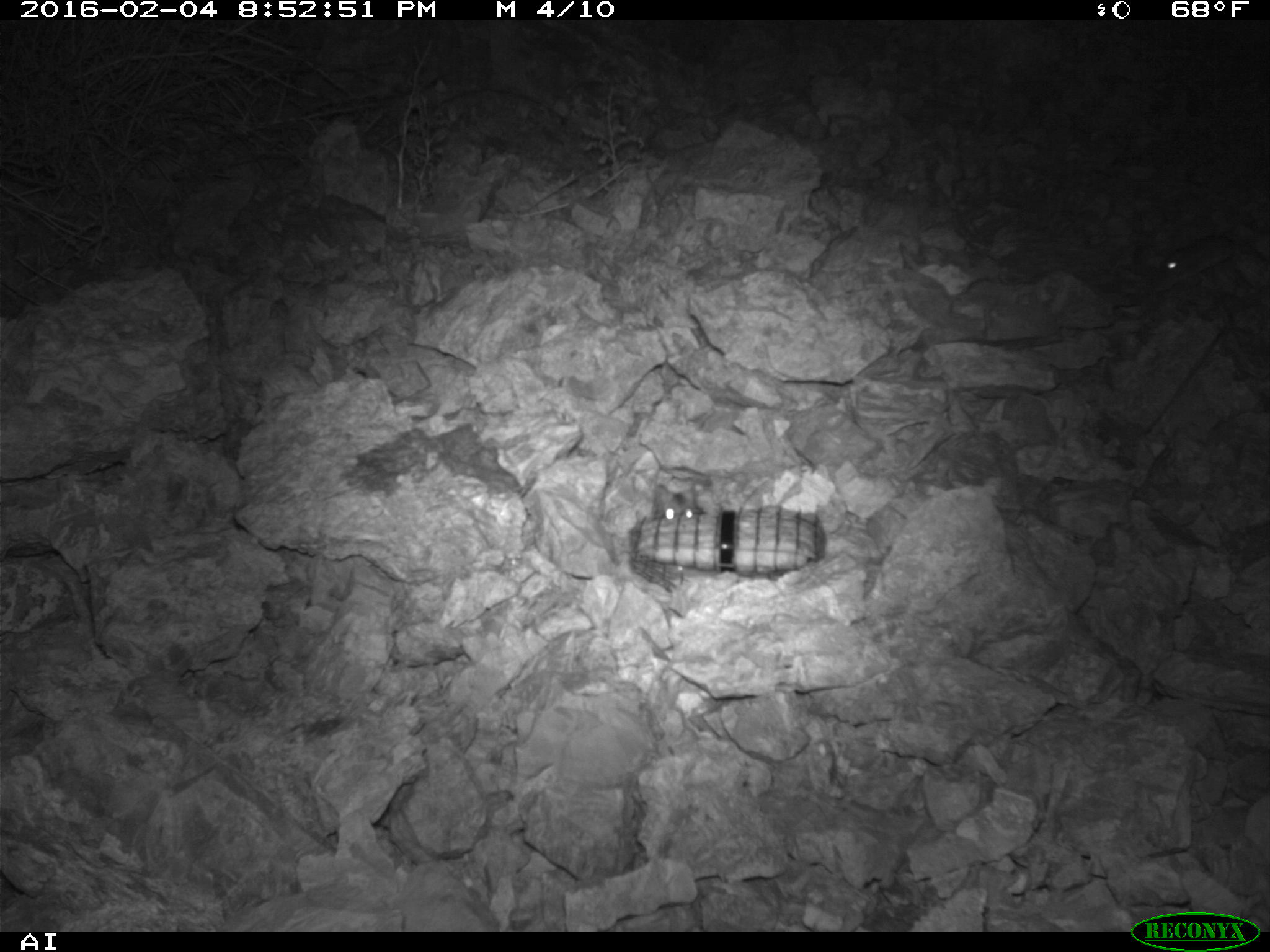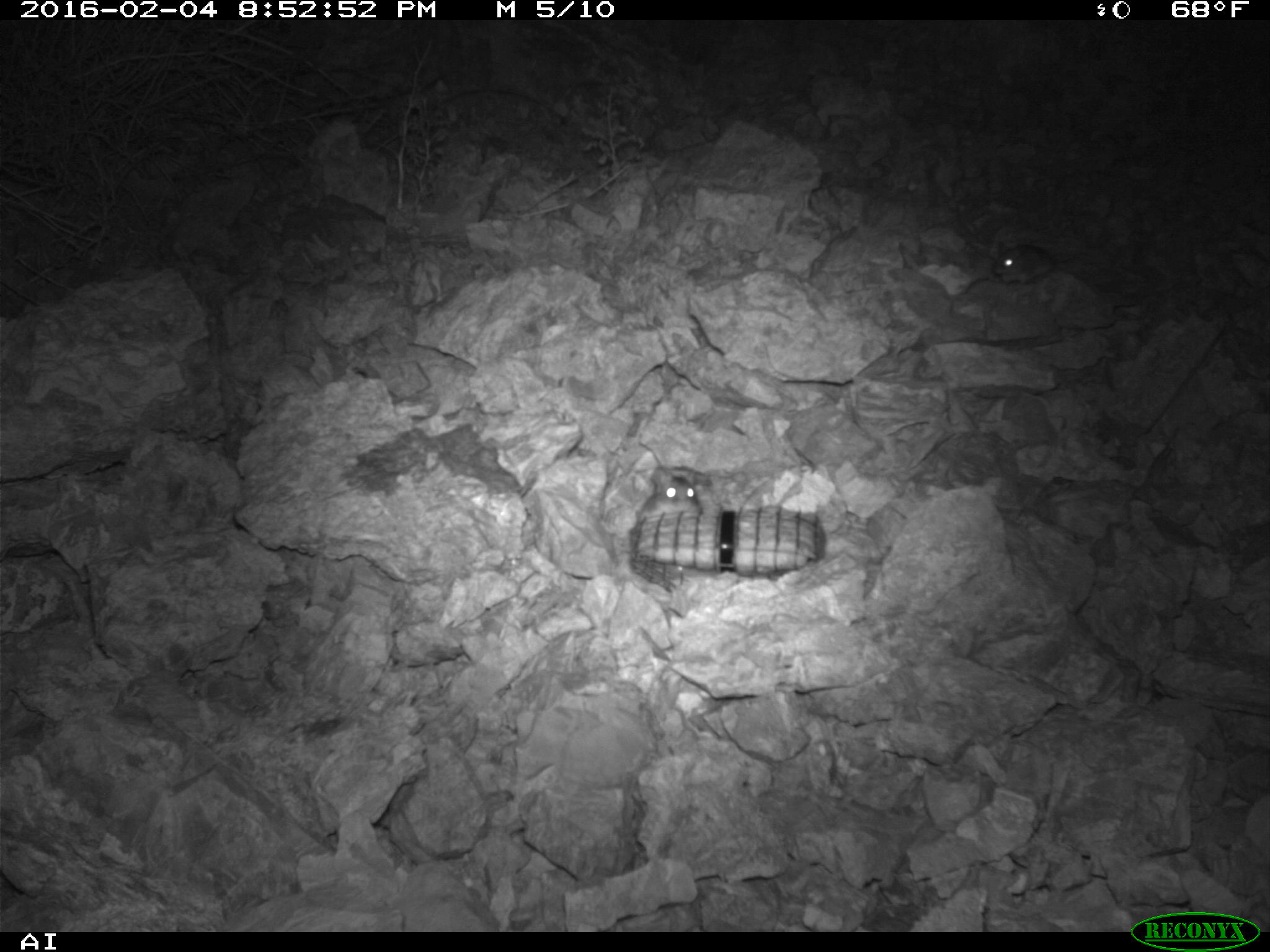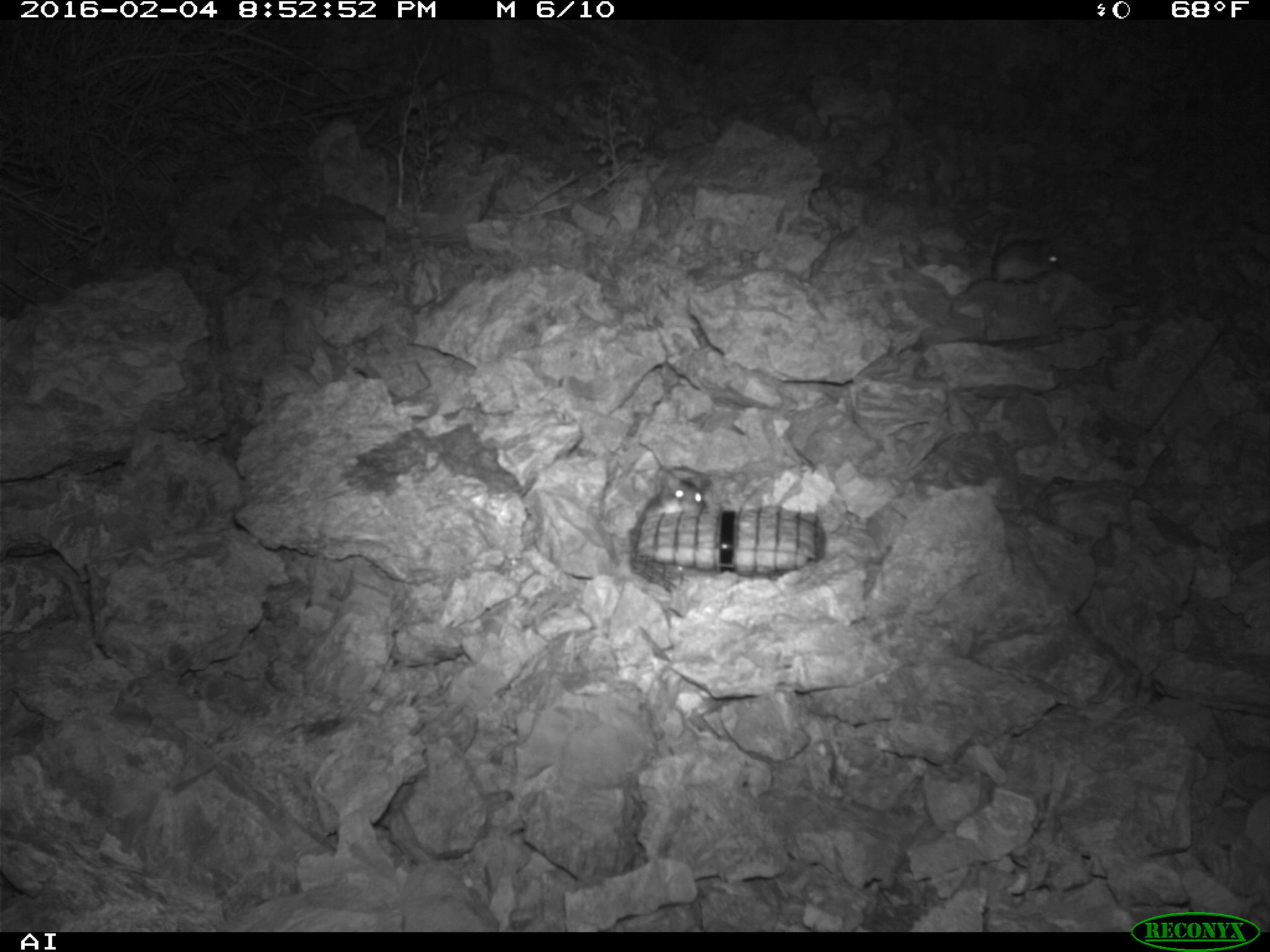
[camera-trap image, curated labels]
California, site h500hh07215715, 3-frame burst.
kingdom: Animalia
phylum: Chordata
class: Mammalia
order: Rodentia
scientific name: Rodentia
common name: rodent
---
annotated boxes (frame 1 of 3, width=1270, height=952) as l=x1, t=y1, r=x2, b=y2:
rodent: l=1150, t=234, r=1235, b=291; l=648, t=485, r=705, b=521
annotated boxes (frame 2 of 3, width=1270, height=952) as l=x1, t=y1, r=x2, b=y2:
rodent: l=632, t=441, r=706, b=516; l=992, t=236, r=1055, b=284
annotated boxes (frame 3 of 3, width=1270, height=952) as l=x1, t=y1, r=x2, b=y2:
rodent: l=962, t=239, r=1060, b=294; l=634, t=467, r=704, b=530